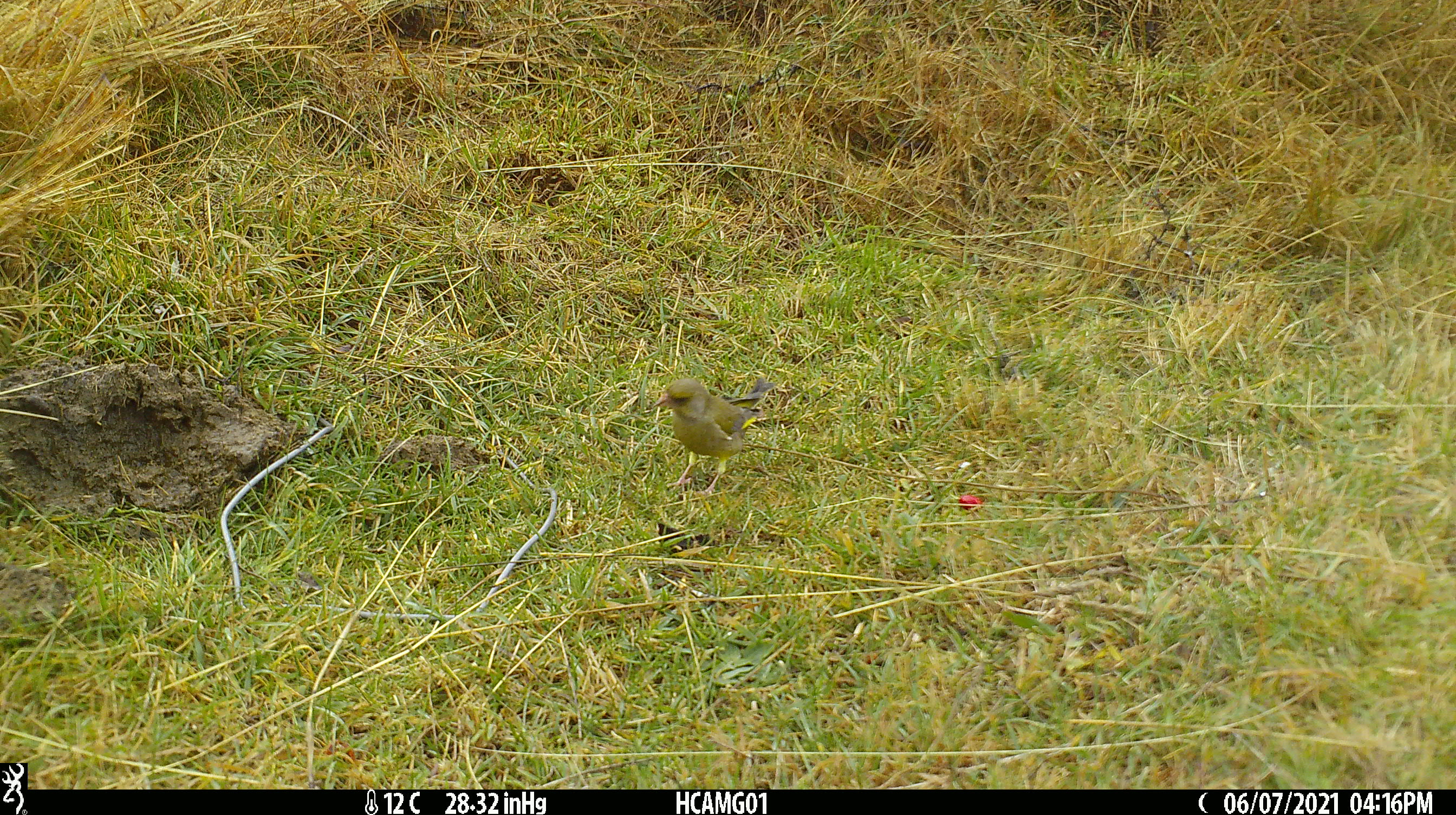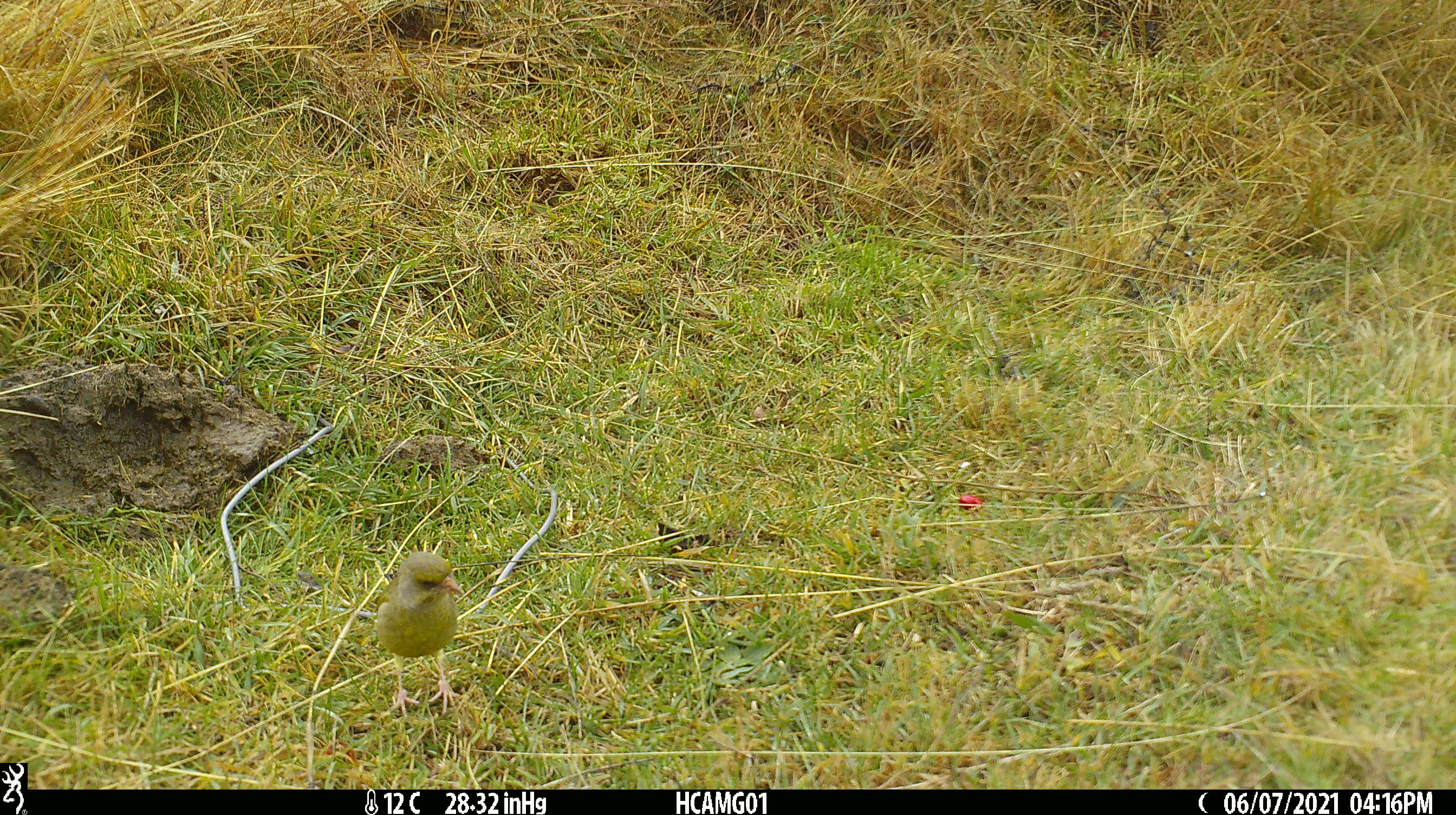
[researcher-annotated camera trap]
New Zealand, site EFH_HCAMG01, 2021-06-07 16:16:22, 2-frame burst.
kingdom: Animalia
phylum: Chordata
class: Aves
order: Passeriformes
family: Fringillidae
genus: Chloris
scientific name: Chloris chloris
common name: greenfinch